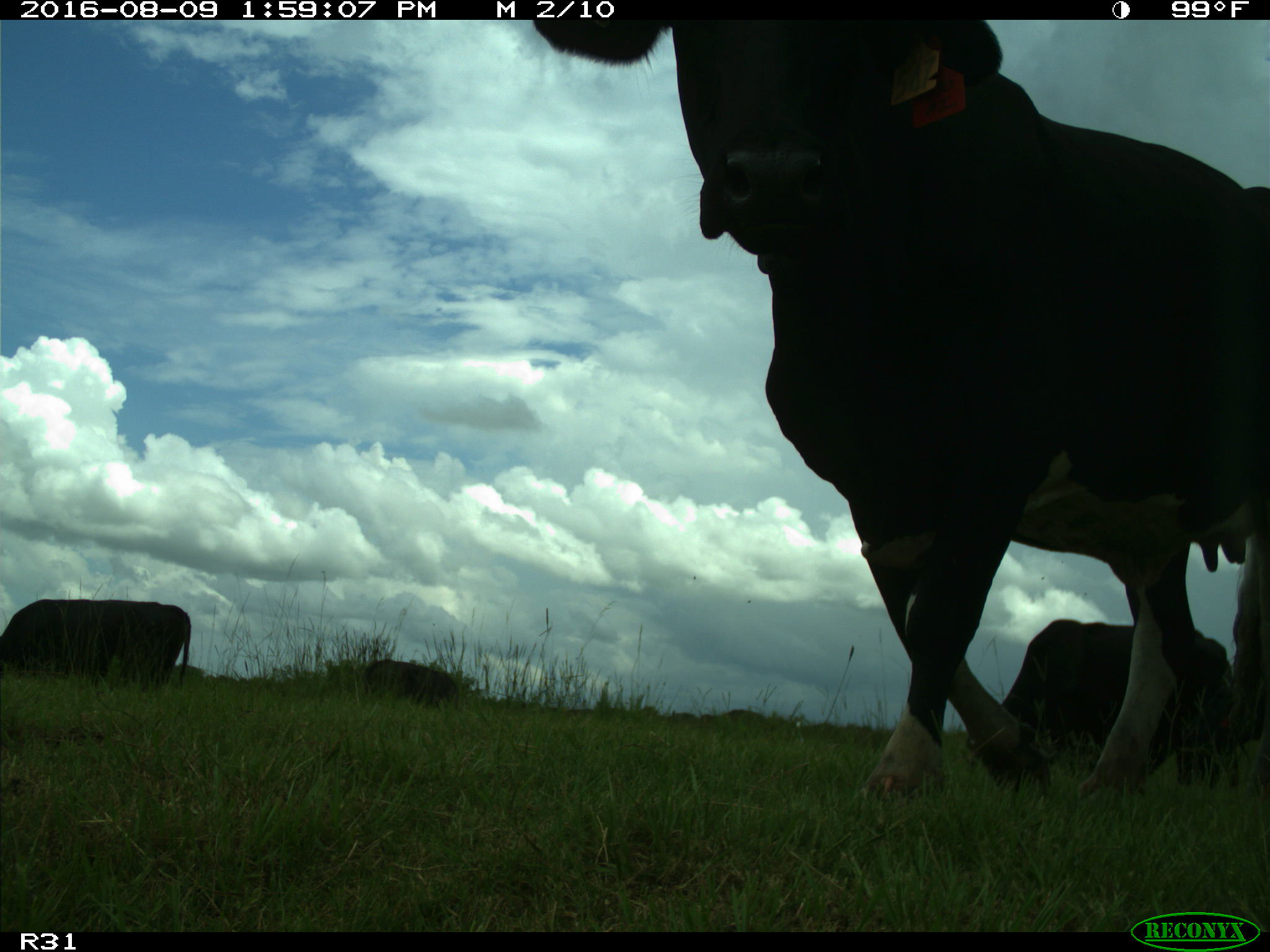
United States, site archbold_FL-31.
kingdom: Animalia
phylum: Chordata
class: Mammalia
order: Artiodactyla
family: Bovidae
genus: Bos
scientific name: Bos taurus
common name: domestic cow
Bos taurus (domestic cow).